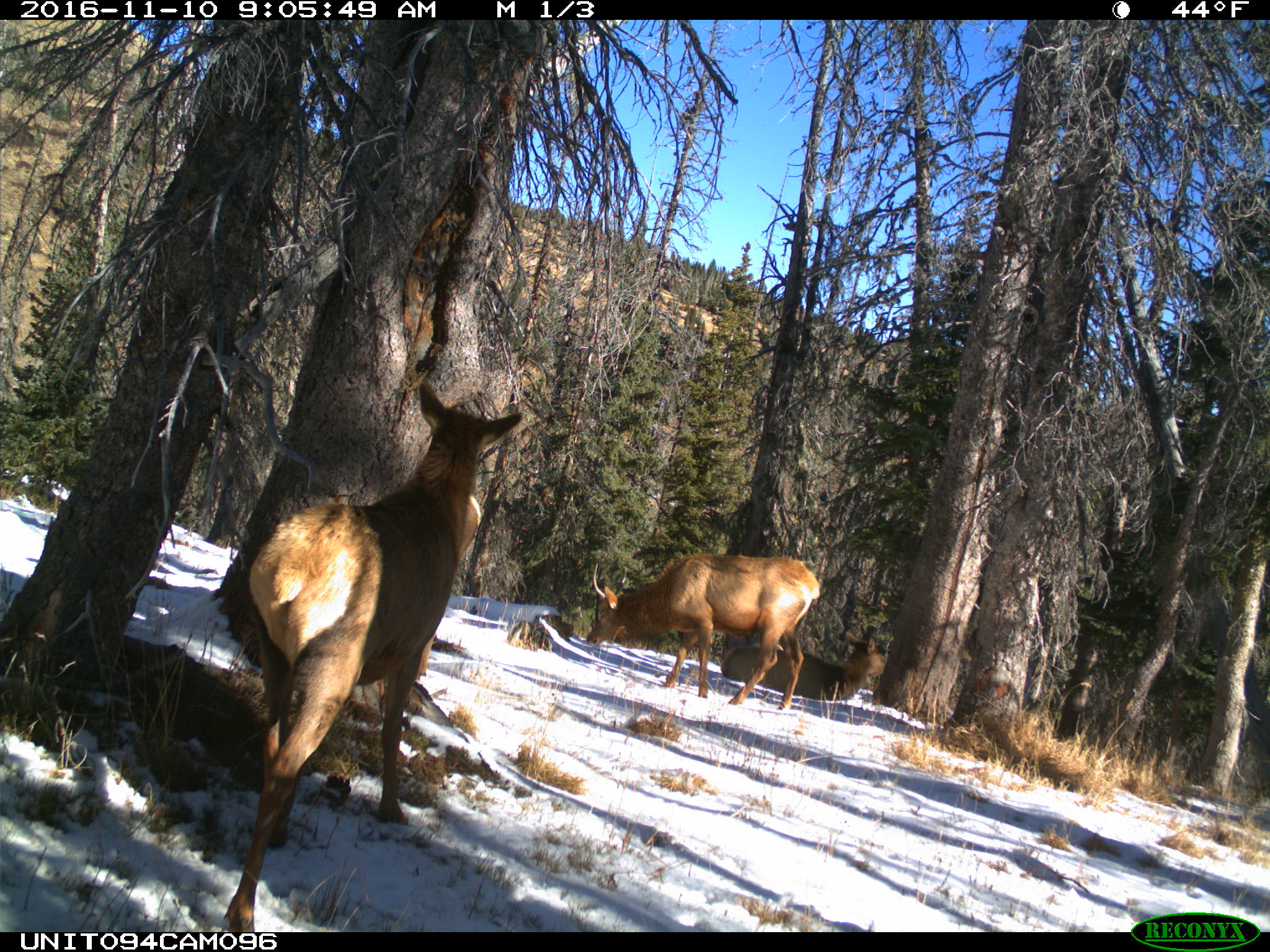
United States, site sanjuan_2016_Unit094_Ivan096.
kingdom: Animalia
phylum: Chordata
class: Mammalia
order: Artiodactyla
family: Cervidae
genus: Cervus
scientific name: Cervus elaphus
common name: red deer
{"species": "Cervus elaphus (red deer)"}